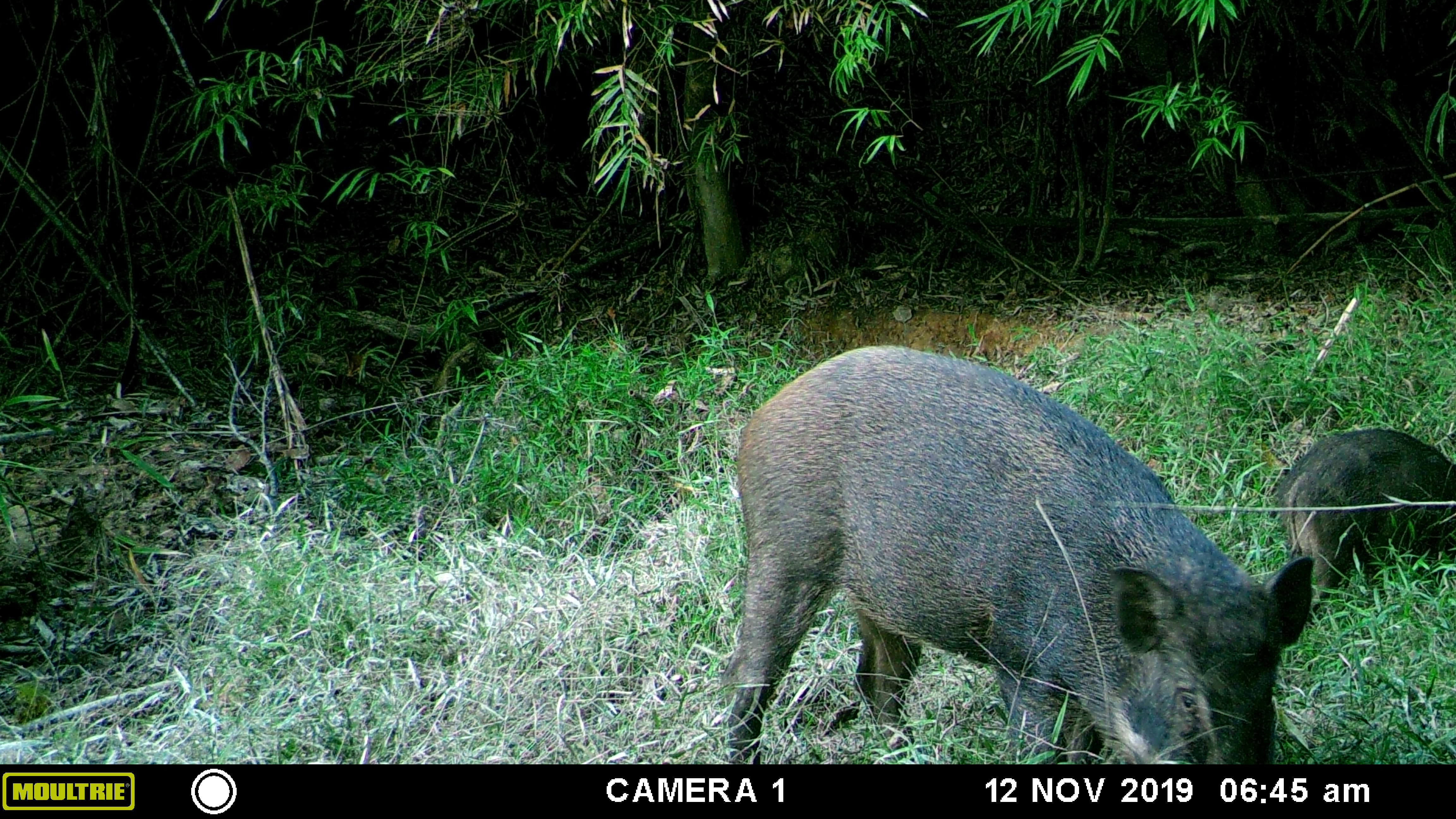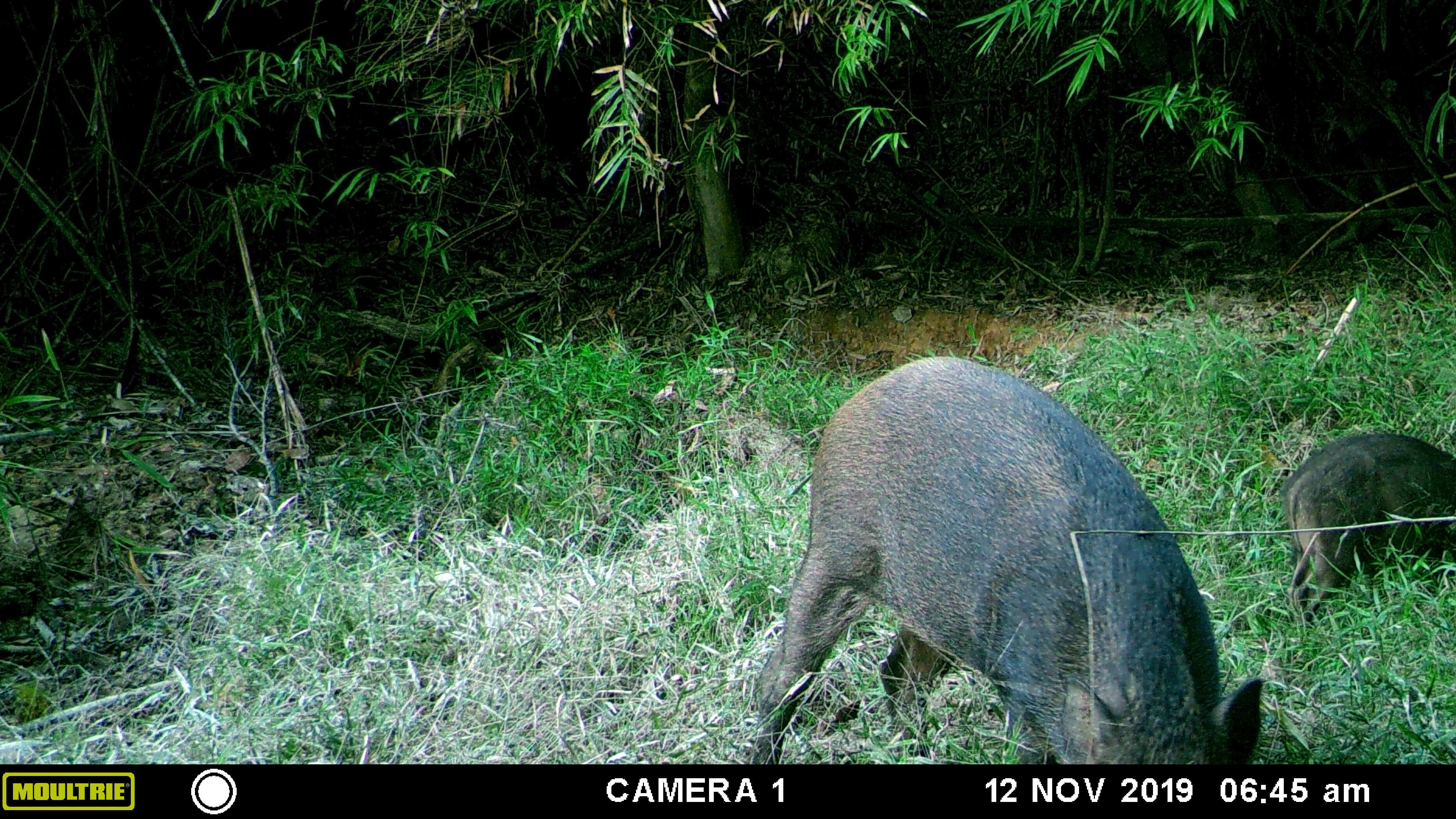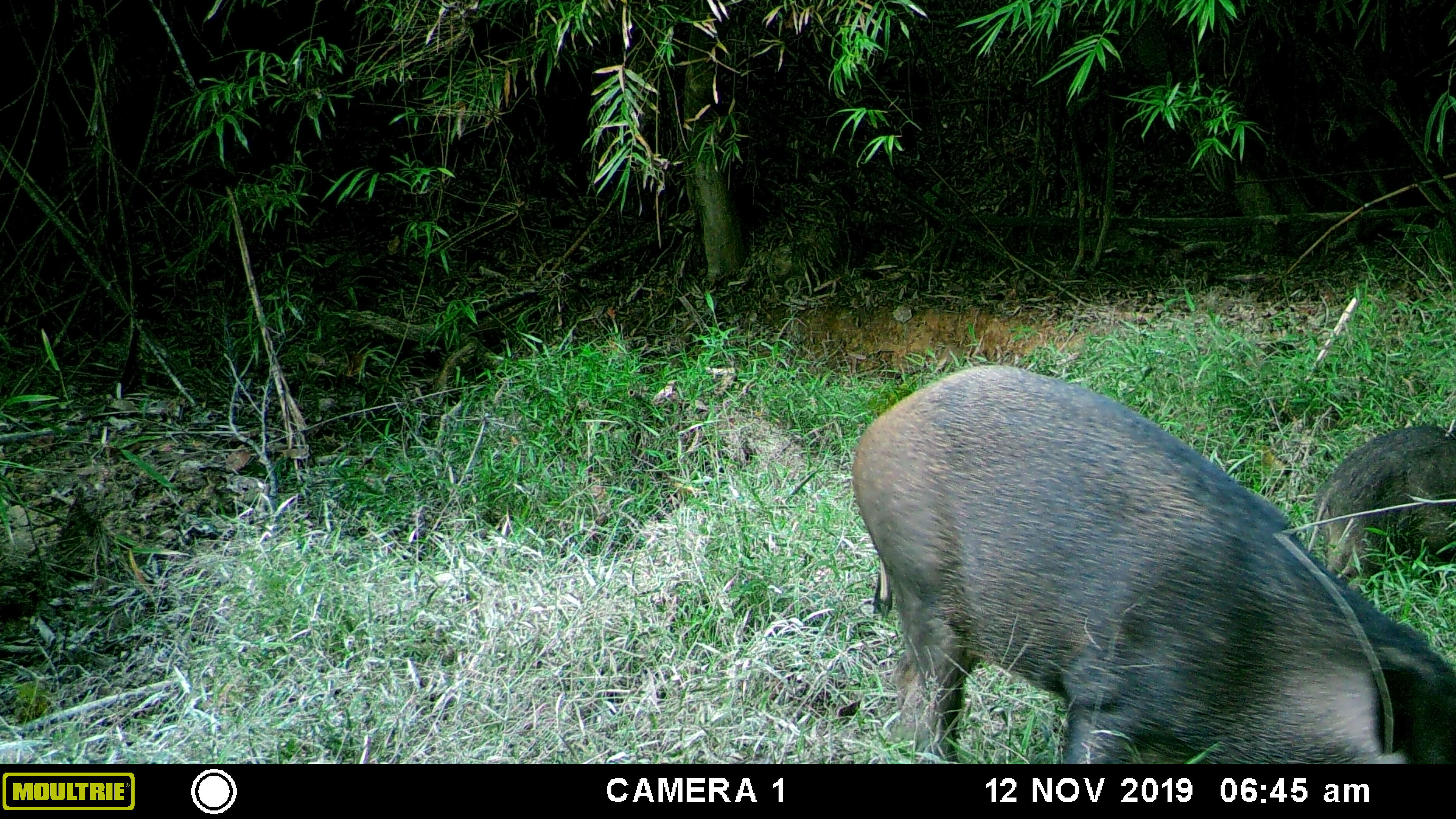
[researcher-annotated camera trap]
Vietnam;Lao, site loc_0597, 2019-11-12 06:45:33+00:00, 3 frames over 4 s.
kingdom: Animalia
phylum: Chordata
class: Mammalia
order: Artiodactyla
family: Suidae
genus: Sus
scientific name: Sus scrofa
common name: eurasian wild pig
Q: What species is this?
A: Eurasian wild pig (Sus scrofa).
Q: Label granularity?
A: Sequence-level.